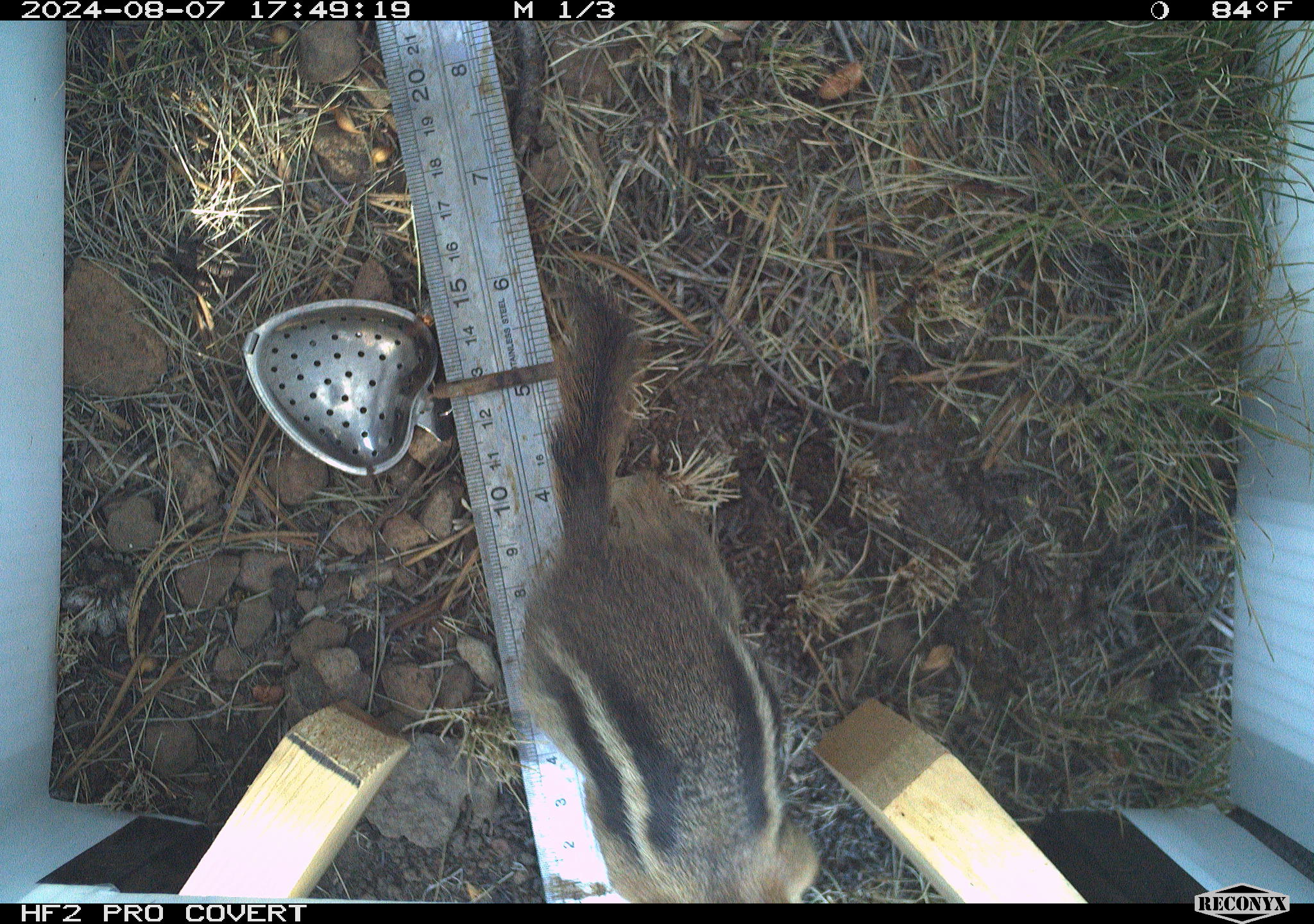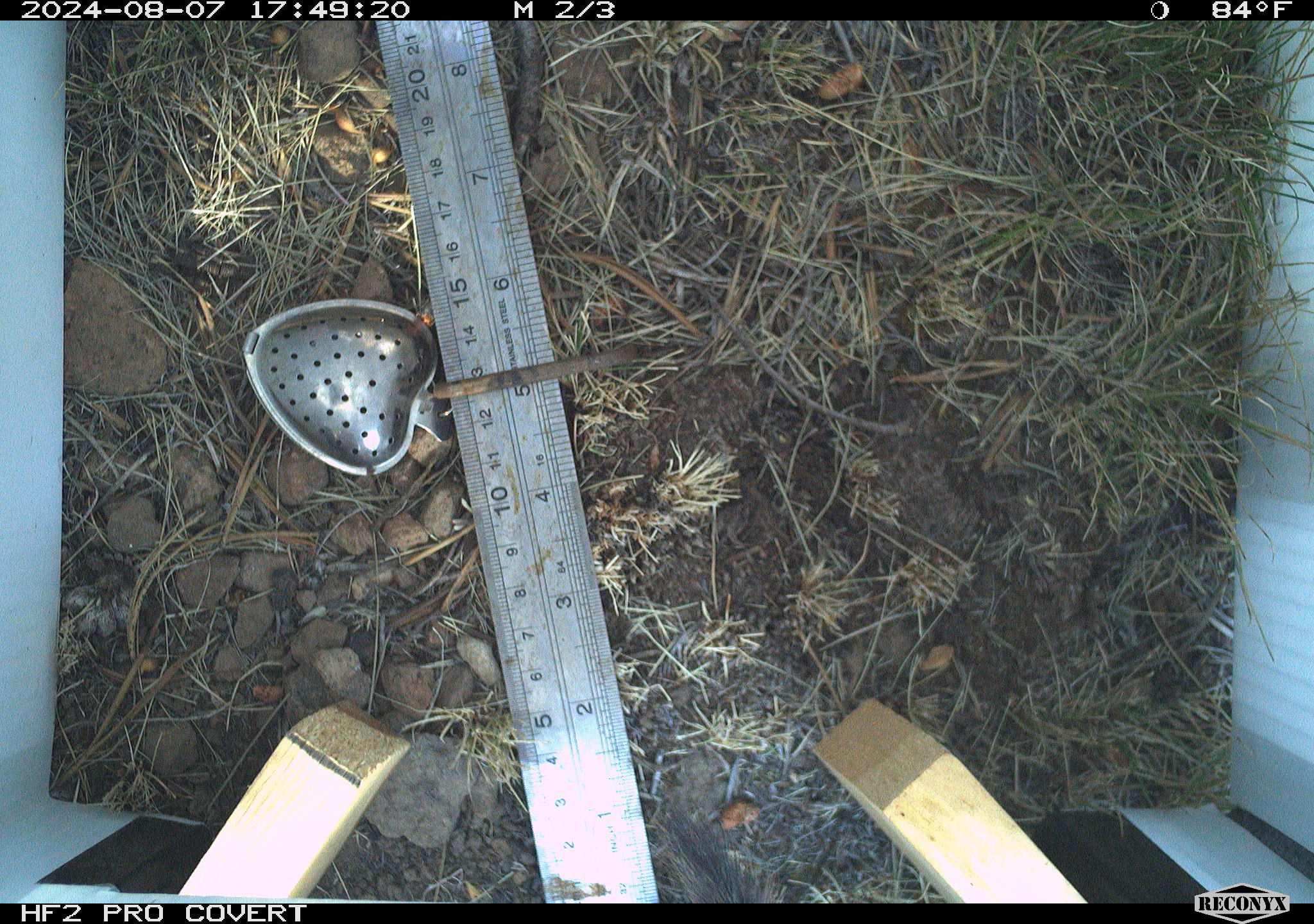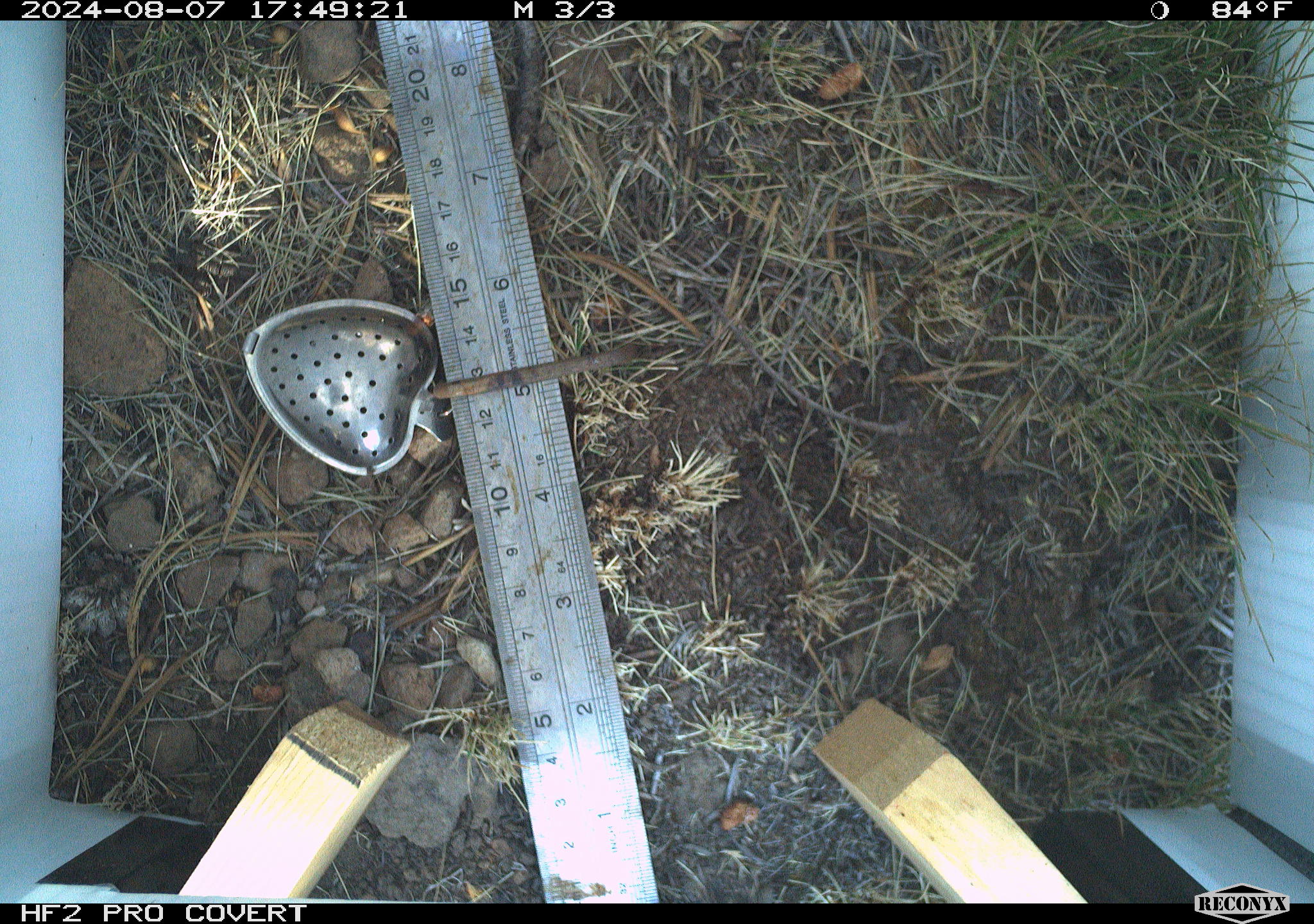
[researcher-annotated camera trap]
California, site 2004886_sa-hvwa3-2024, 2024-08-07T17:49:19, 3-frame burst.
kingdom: Animalia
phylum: Chordata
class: Mammalia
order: Rodentia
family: Sciuridae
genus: Callospermophilus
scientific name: Callospermophilus lateralis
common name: golden mantled ground squirrel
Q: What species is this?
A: Golden mantled ground squirrel (Callospermophilus lateralis).